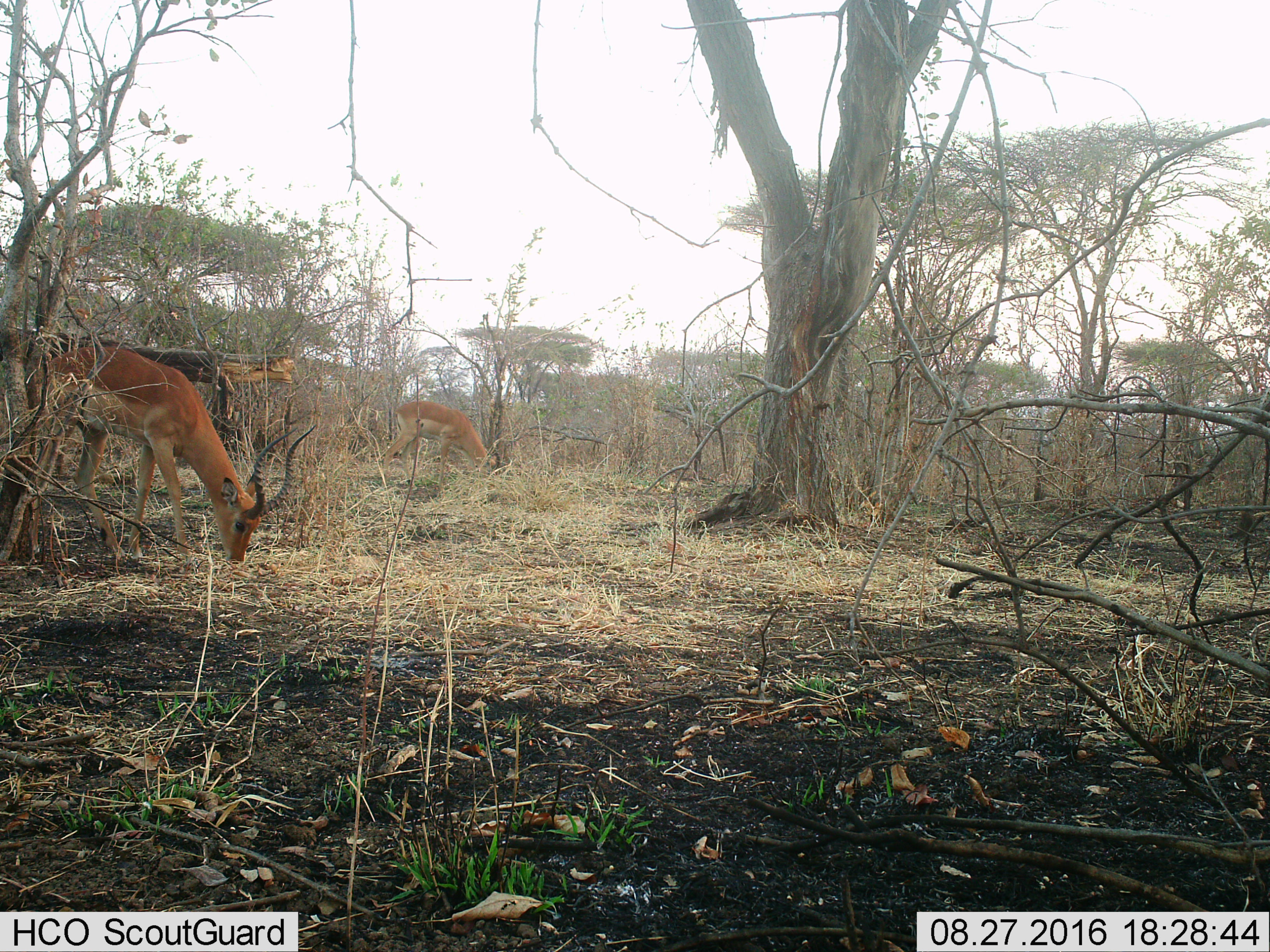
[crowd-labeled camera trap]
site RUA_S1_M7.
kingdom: Animalia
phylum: Chordata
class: Mammalia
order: Artiodactyla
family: Bovidae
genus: Aepyceros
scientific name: Aepyceros melampus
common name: impala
Impala (Aepyceros melampus), count 2. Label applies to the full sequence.